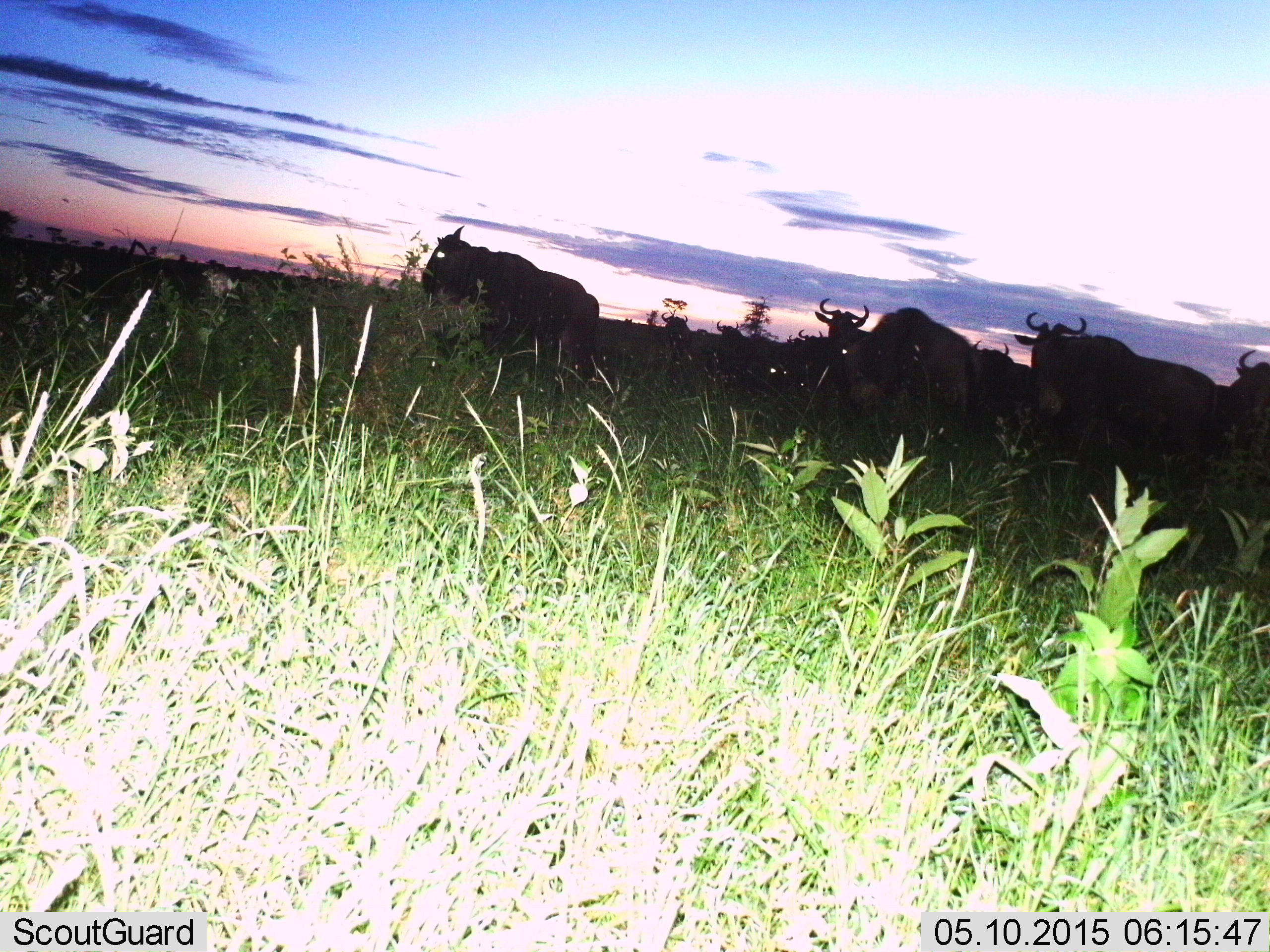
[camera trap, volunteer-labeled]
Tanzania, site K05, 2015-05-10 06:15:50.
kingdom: Animalia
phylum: Chordata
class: Mammalia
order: Artiodactyla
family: Bovidae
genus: Connochaetes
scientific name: Connochaetes taurinus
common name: blue wildebeest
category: wildebeest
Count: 8.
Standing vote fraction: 50%.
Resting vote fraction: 0%.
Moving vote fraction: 70%.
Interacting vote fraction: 0%.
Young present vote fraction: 0%.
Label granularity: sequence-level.